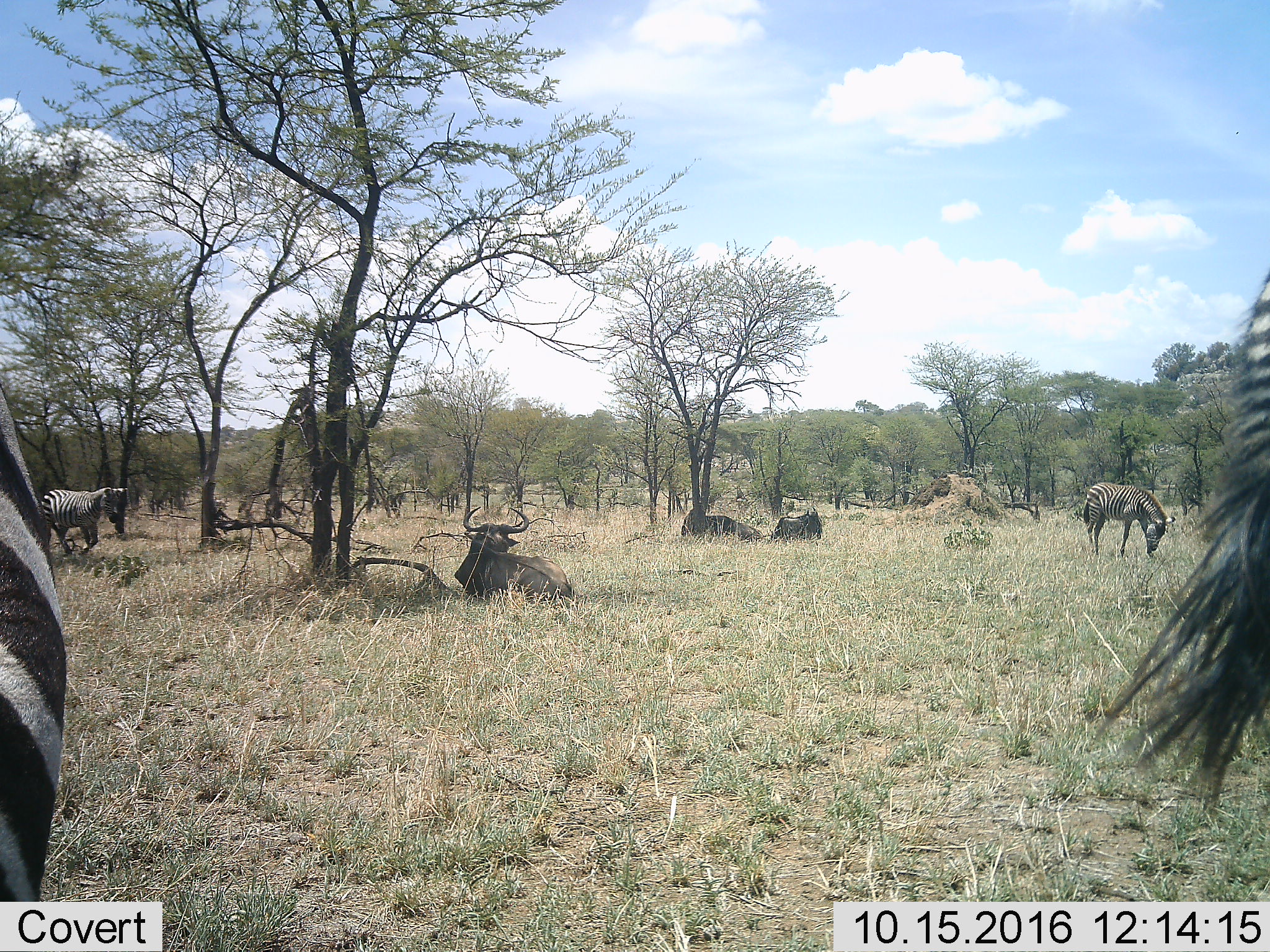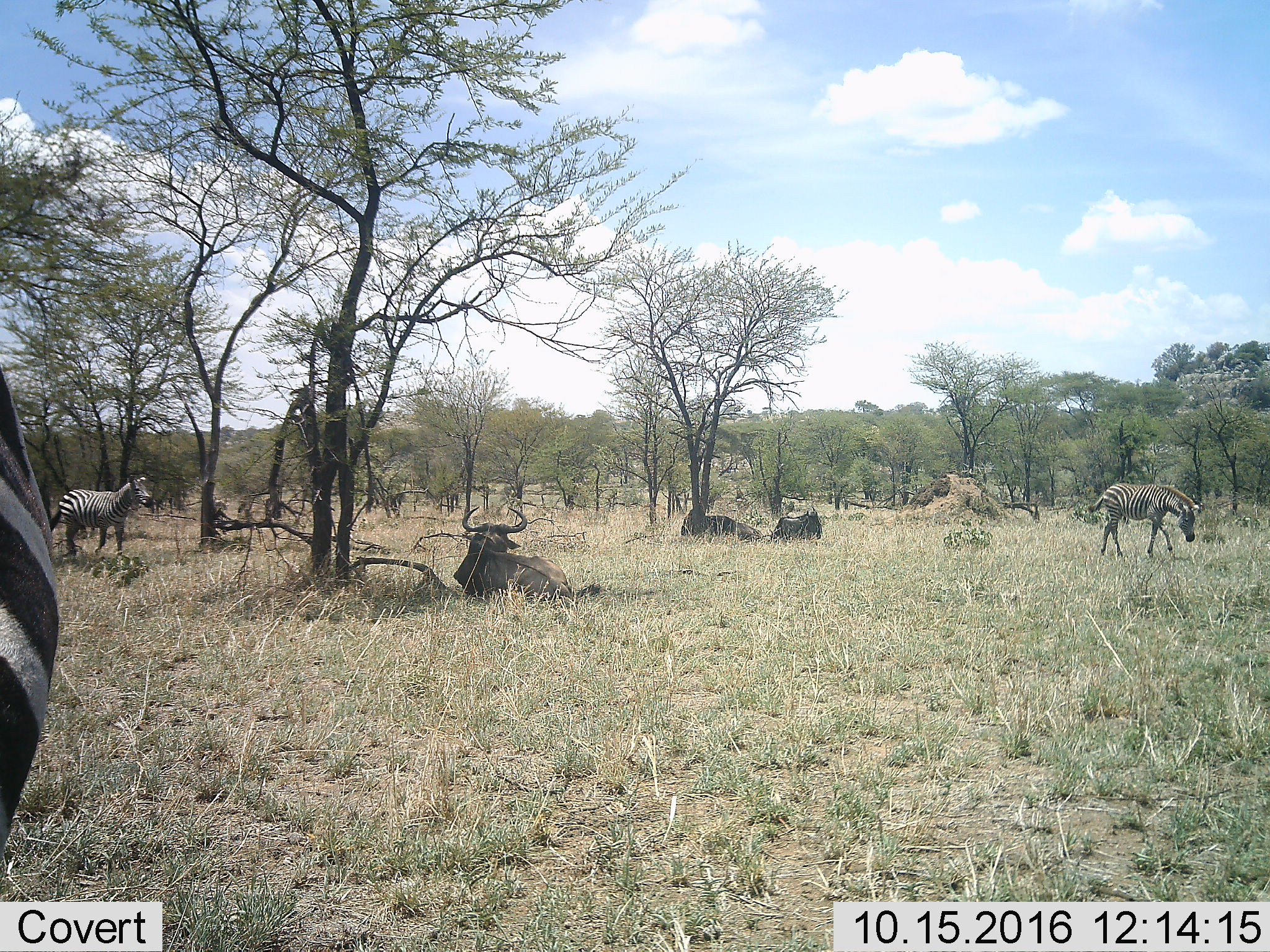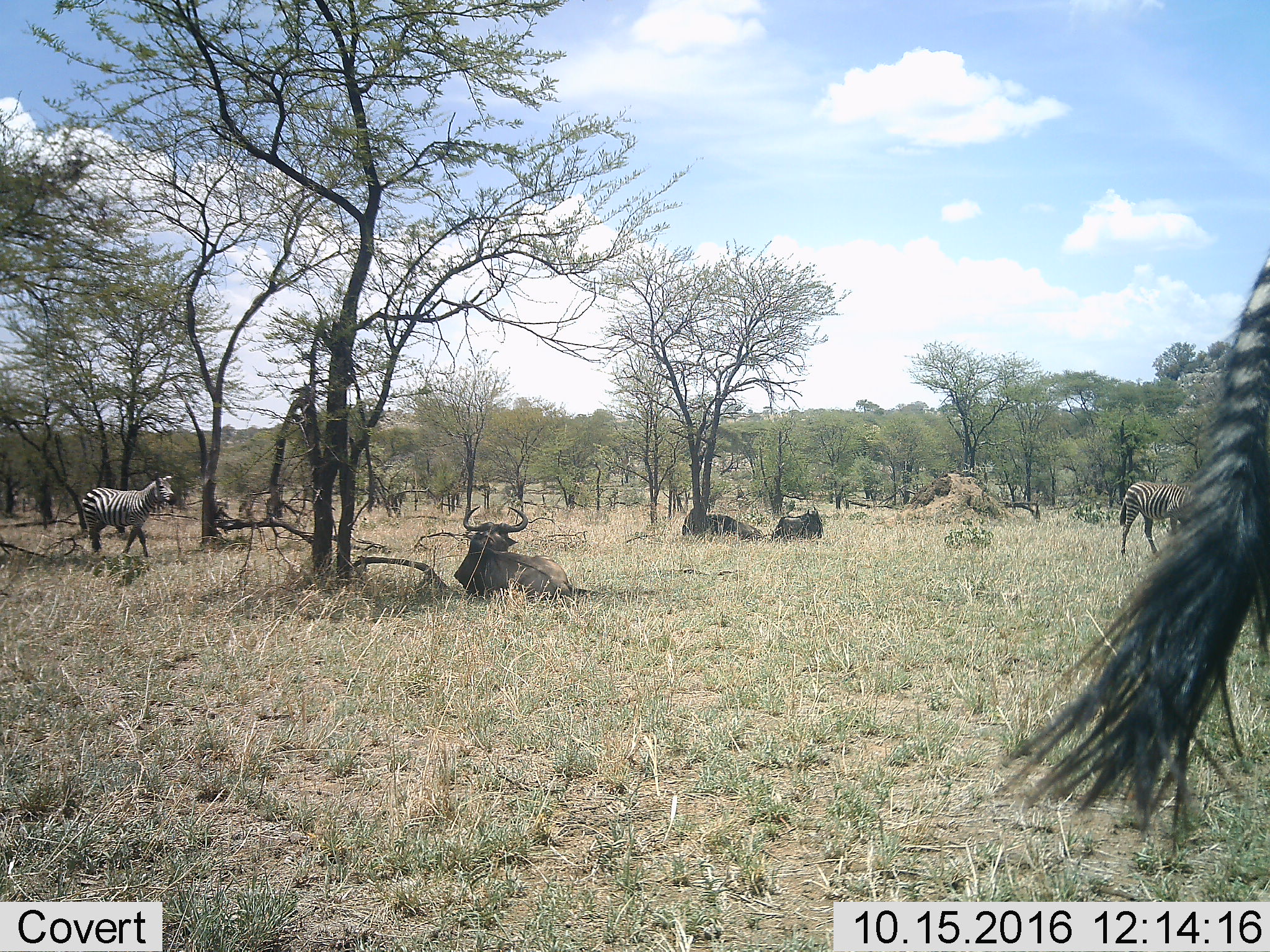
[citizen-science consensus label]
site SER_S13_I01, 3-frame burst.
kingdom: Animalia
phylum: Chordata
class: Mammalia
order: Artiodactyla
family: Bovidae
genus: Connochaetes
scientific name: Connochaetes taurinus taurinus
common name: blue wildebeest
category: wildebeestblue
Wildebeestblue (blue wildebeest) (Connochaetes taurinus taurinus), count 3. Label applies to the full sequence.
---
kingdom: Animalia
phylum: Chordata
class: Mammalia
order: Perissodactyla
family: Equidae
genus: Equus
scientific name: Equus quagga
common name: plains zebra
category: zebraplains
Zebraplains (plains zebra) (Equus quagga), count 4. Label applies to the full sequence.